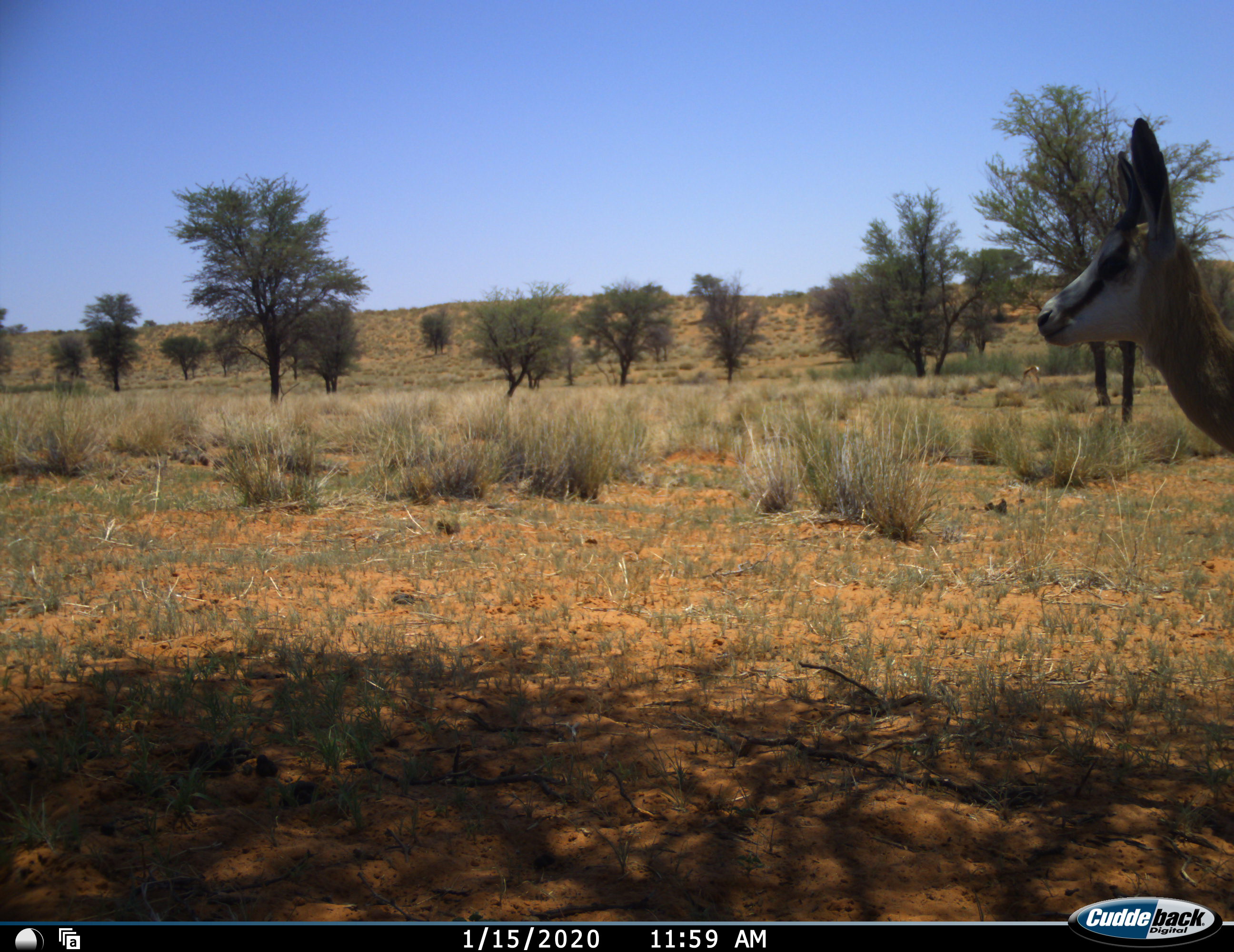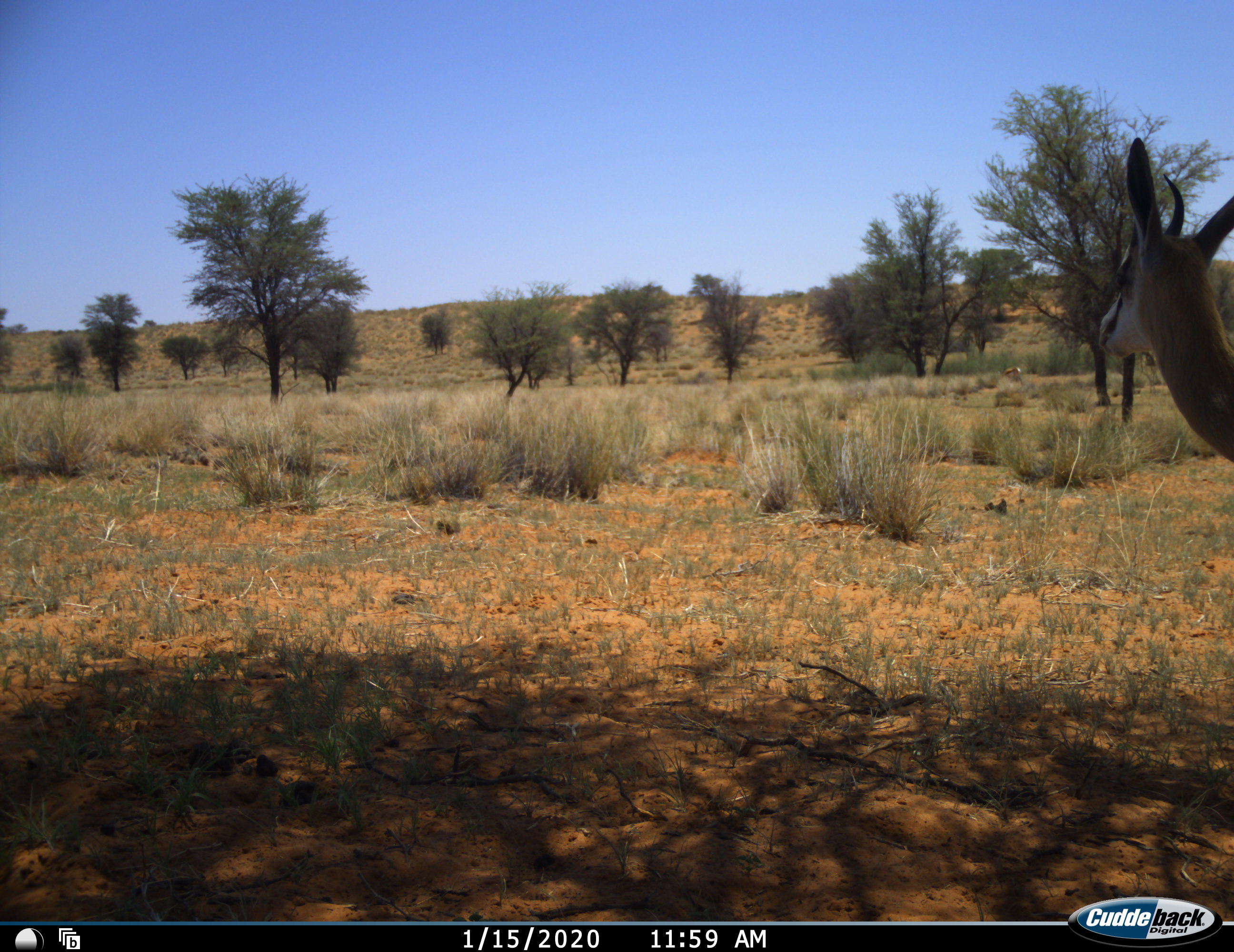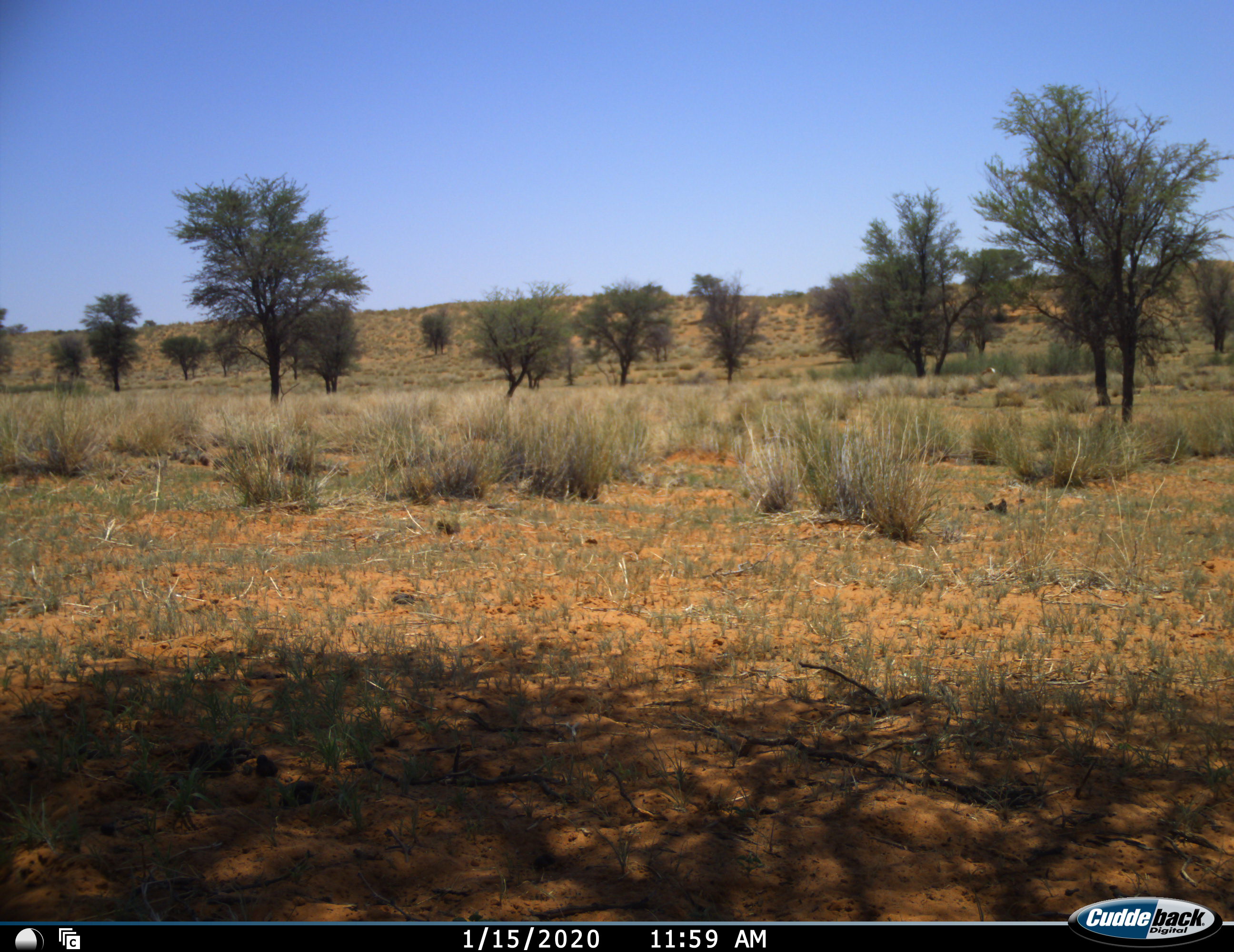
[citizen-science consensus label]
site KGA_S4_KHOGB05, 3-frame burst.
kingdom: Animalia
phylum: Chordata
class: Mammalia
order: Artiodactyla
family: Bovidae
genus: Antidorcas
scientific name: Antidorcas marsupialis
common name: springbok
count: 2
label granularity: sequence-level